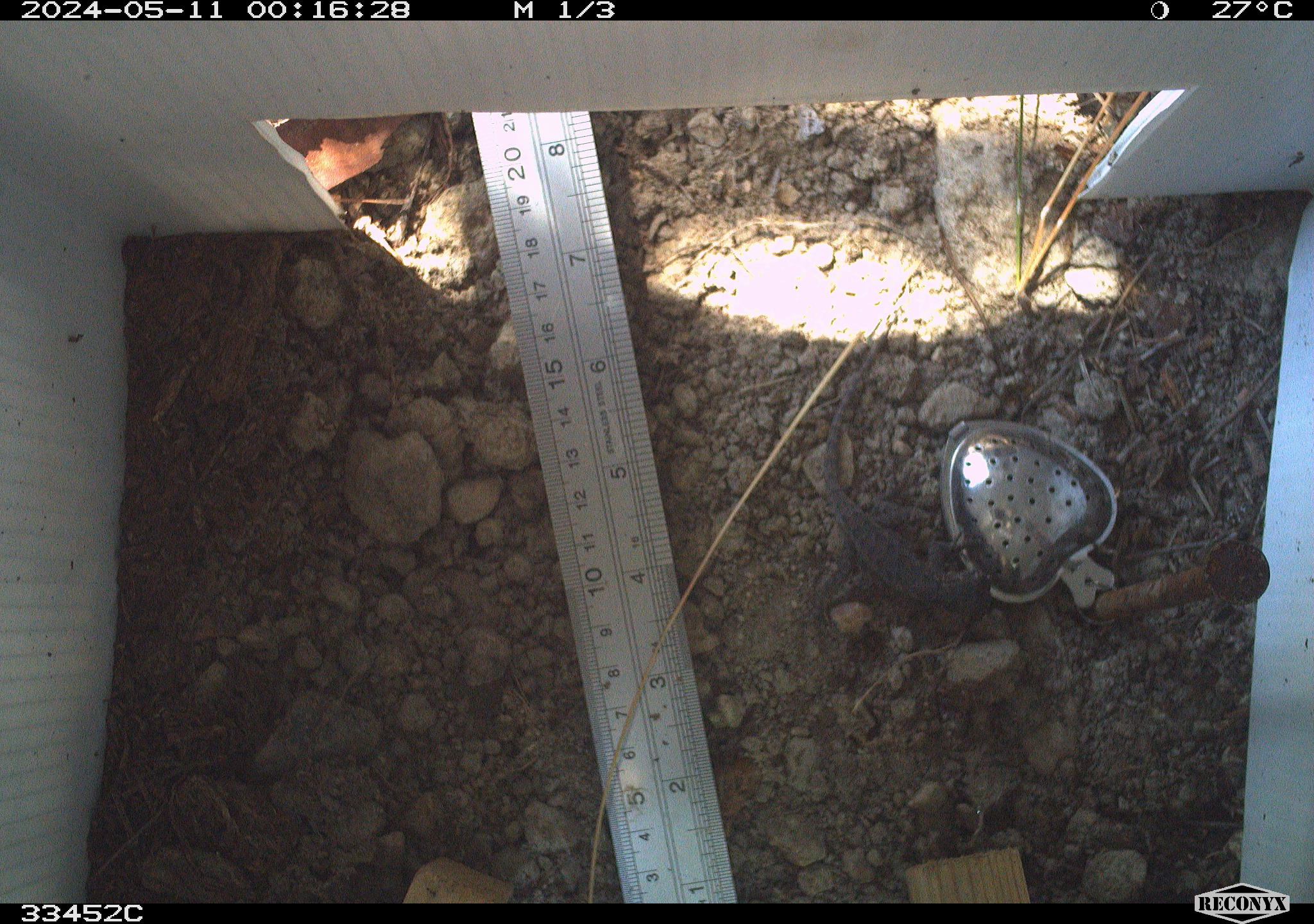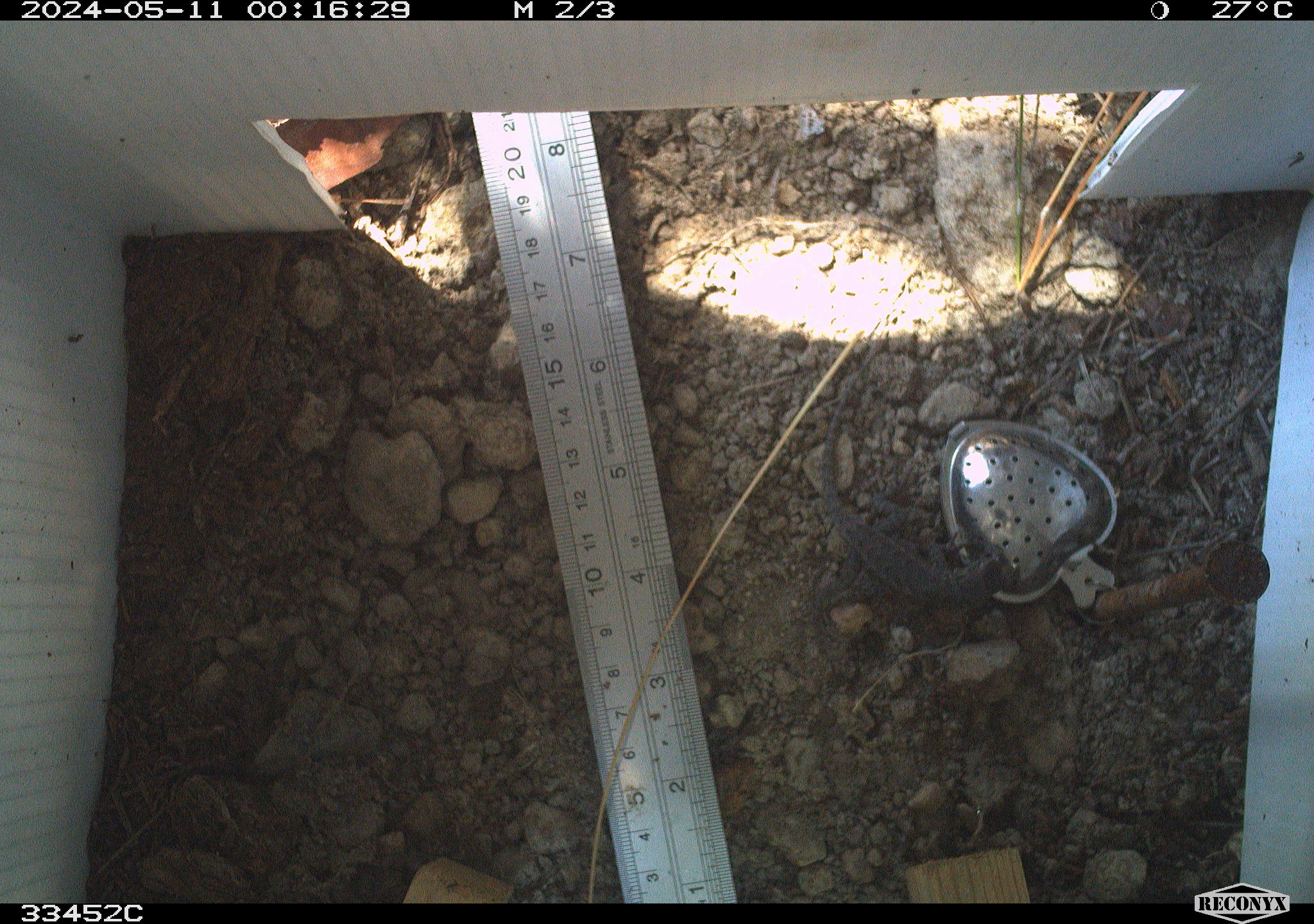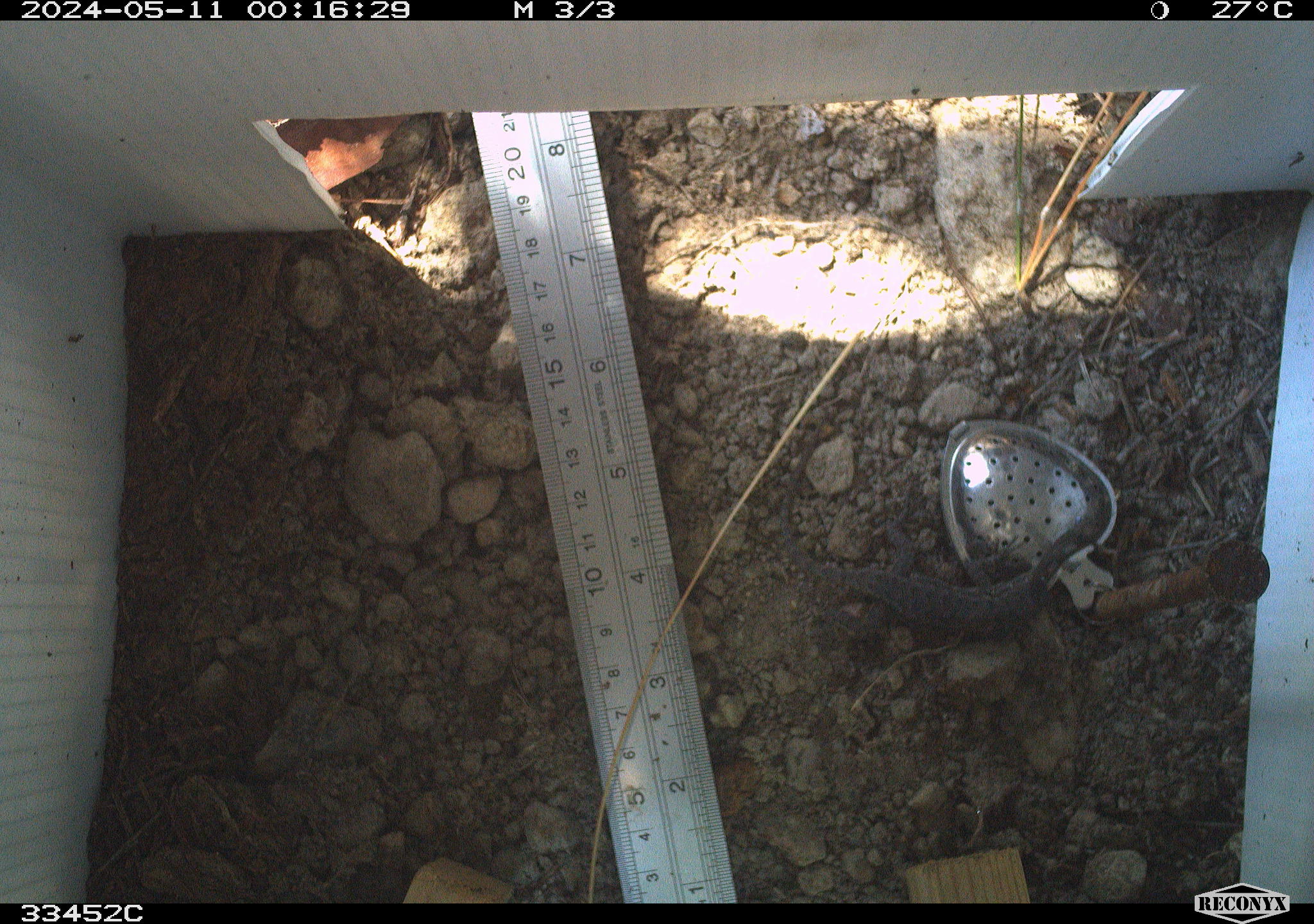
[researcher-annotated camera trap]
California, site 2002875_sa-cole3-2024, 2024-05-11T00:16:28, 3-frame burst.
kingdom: Animalia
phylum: Chordata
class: Reptilia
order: Squamata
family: Phrynosomatidae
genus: Sceloporus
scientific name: Sceloporus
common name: spiny lizards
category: sceloporus species